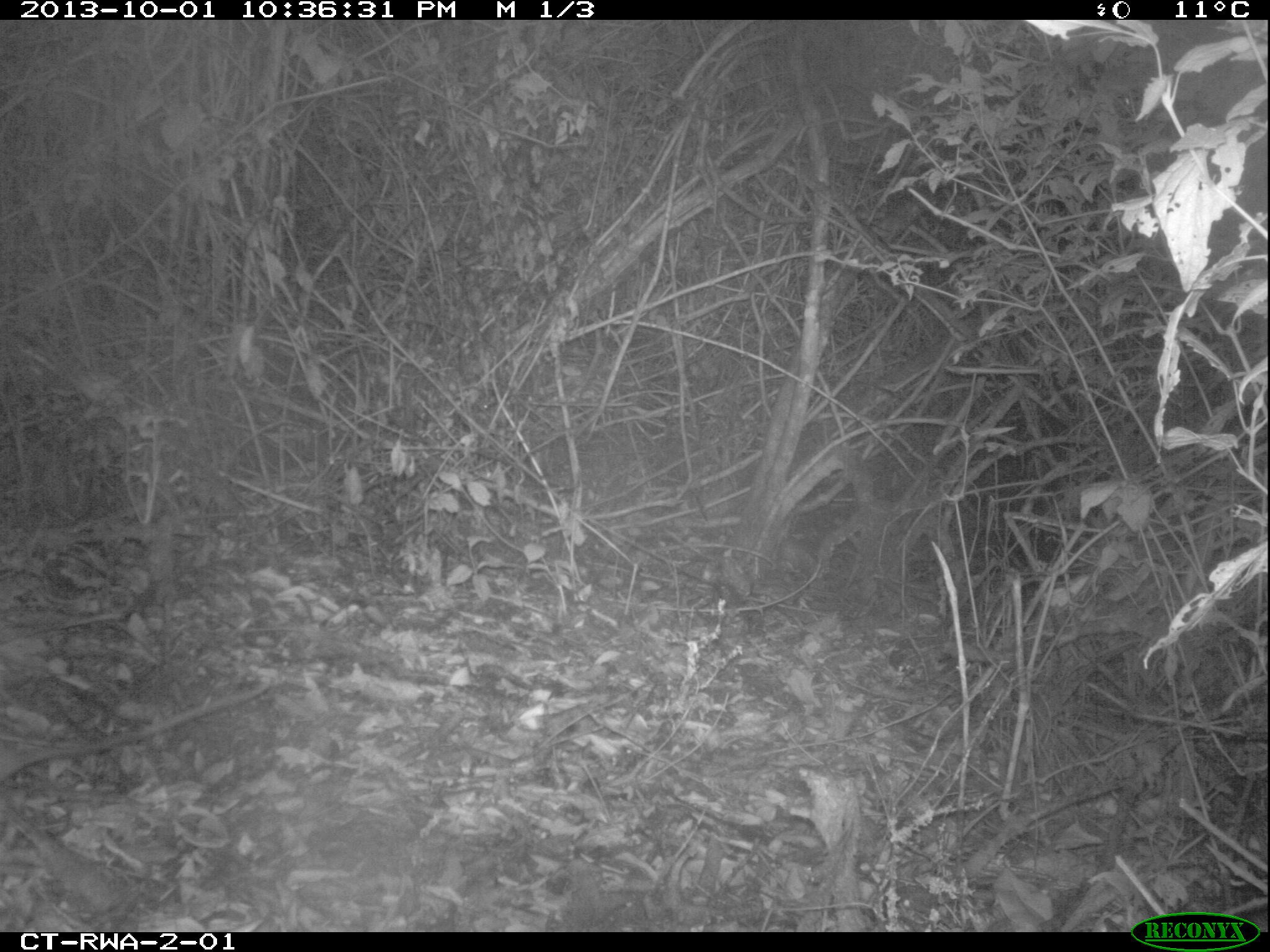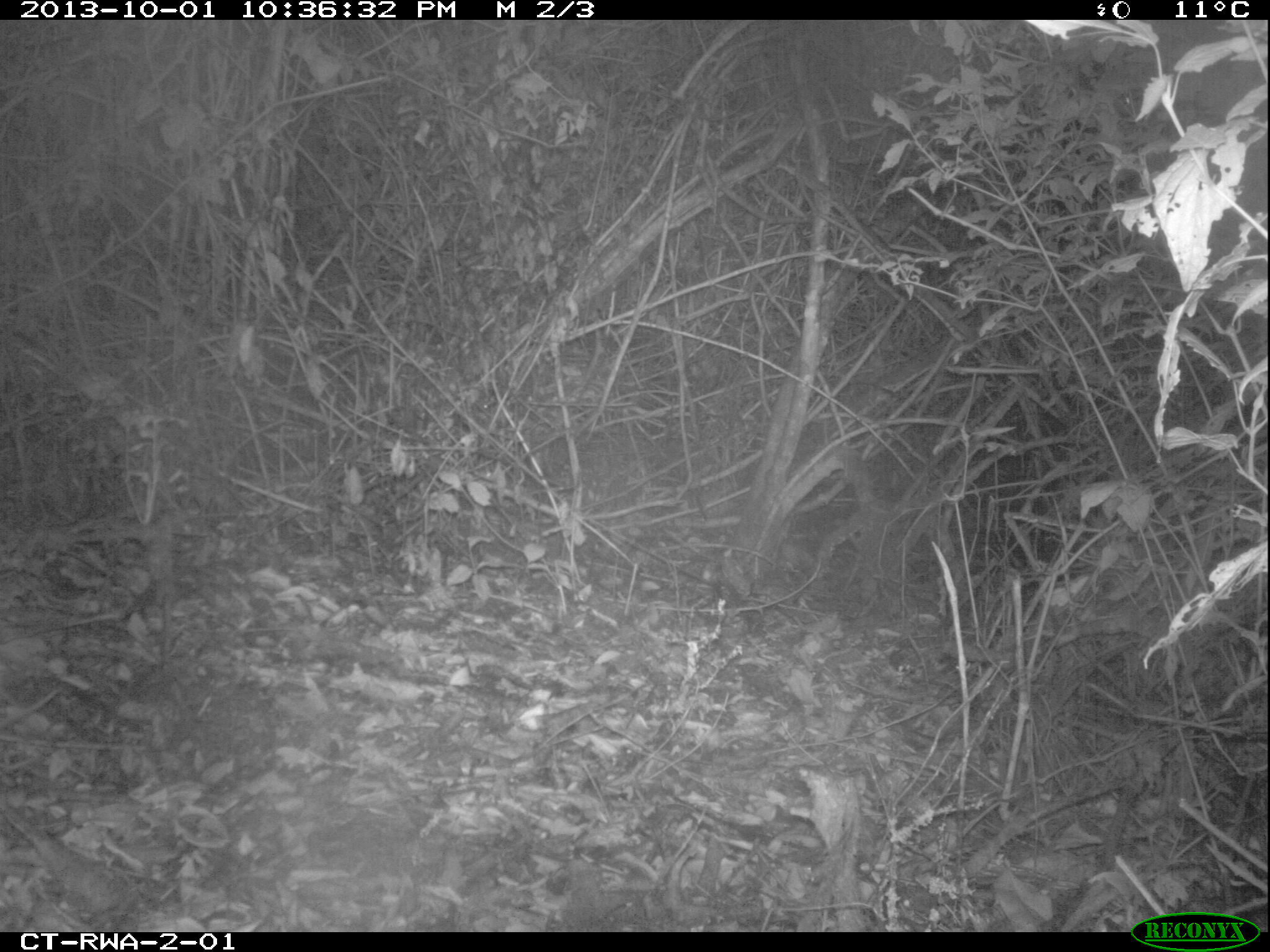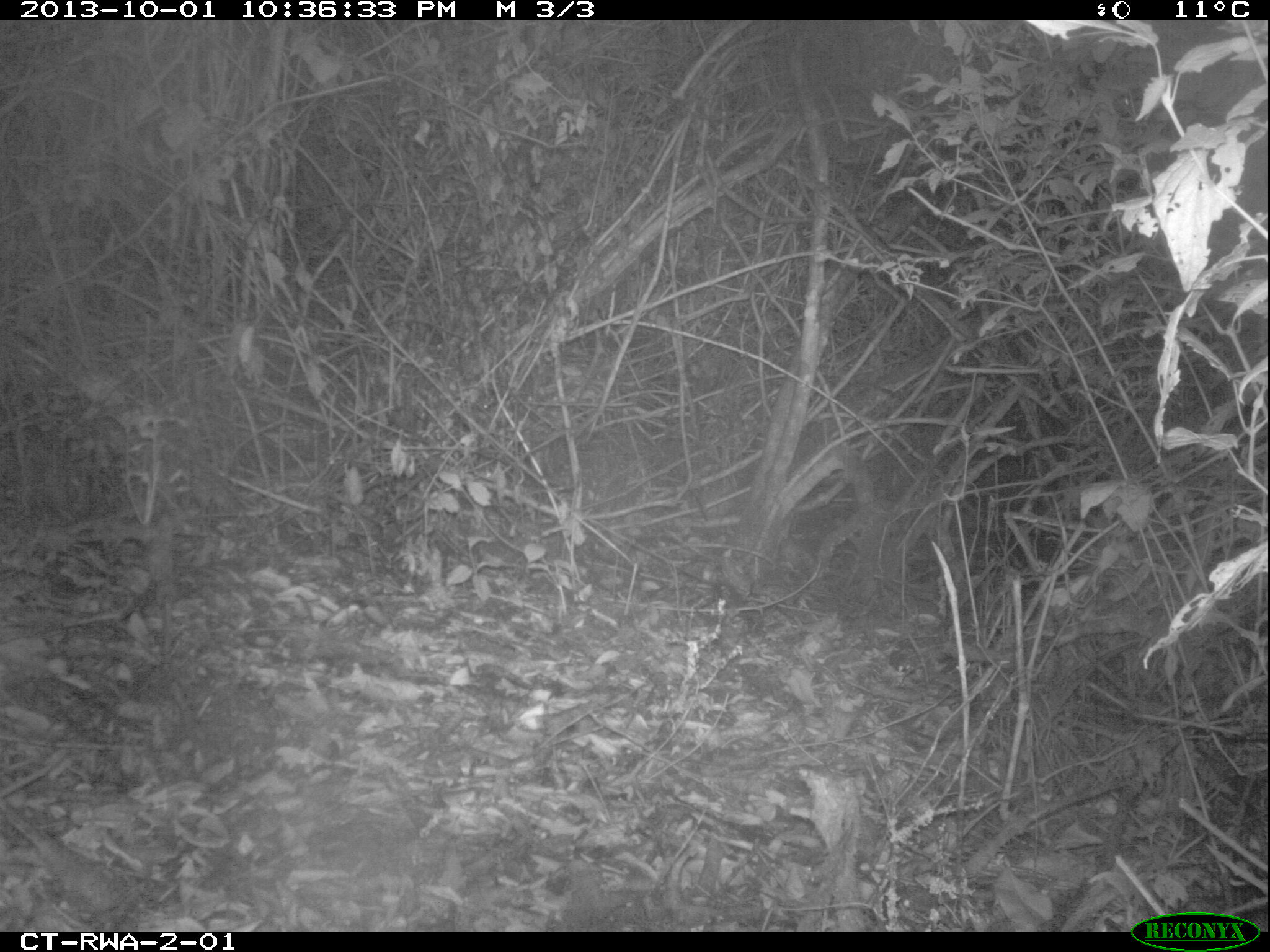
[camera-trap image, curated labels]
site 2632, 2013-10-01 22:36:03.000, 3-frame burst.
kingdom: Animalia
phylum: Chordata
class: Mammalia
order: Rodentia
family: Nesomyidae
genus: Cricetomys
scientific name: Cricetomys gambianus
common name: african giant pouched rat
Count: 1.